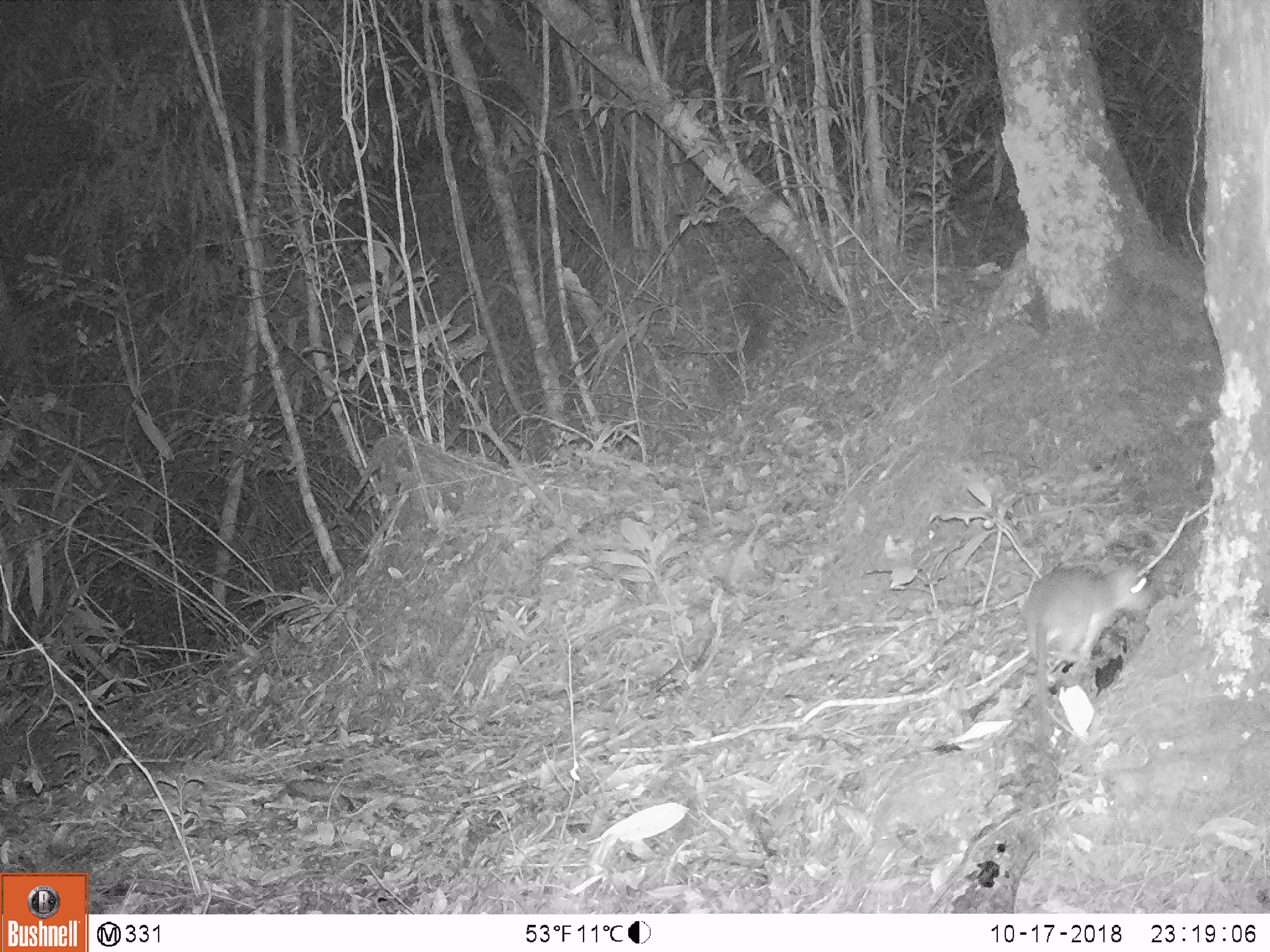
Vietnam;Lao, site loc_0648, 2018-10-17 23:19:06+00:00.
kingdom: Animalia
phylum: Chordata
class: Mammalia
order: Rodentia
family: Muridae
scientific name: Muridae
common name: old-world mice and rats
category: unidentified murid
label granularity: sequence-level